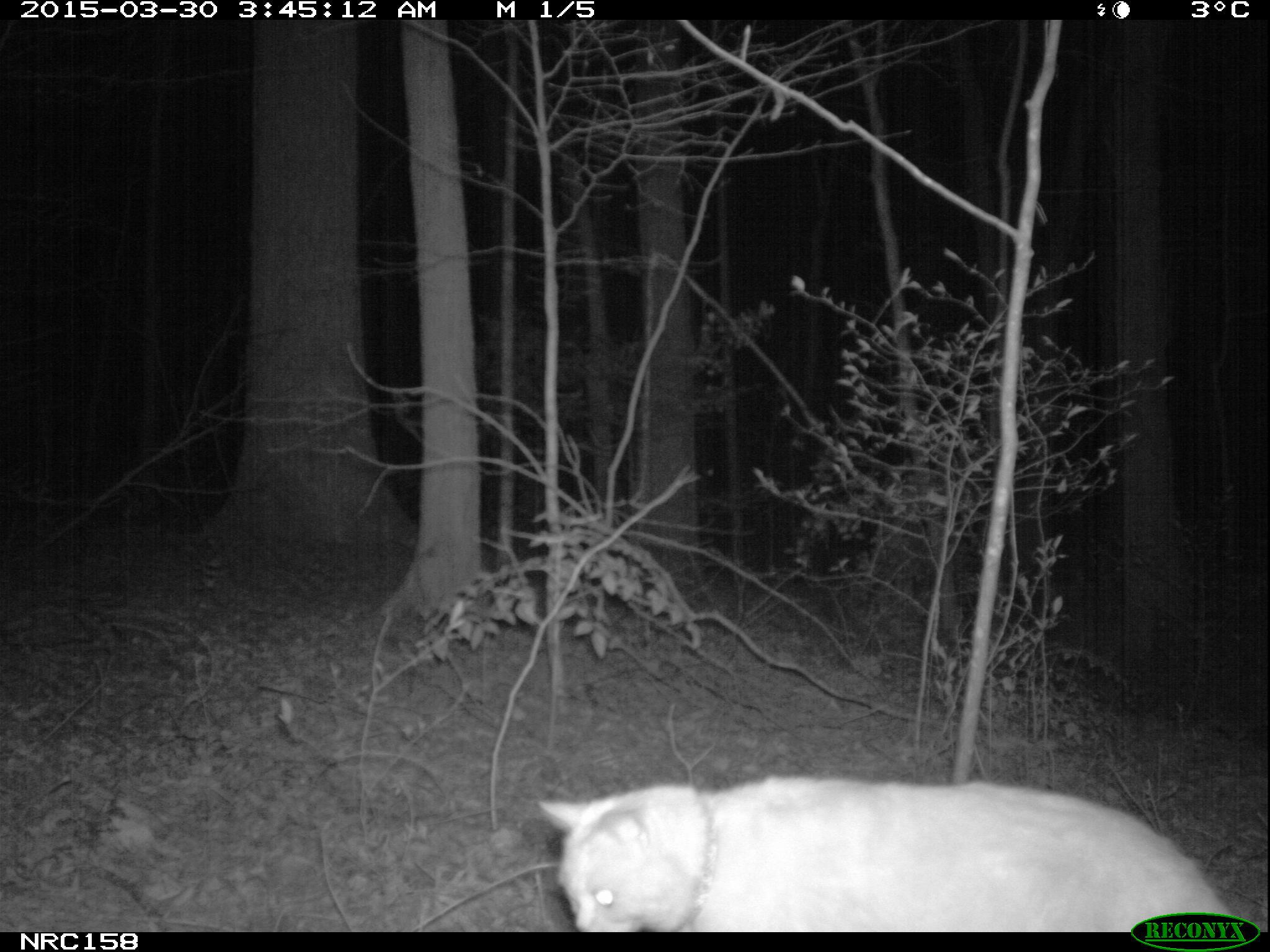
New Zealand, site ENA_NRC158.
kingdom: Animalia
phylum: Chordata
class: Mammalia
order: Carnivora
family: Felidae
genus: Felis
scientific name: Felis catus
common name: domestic cat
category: cat